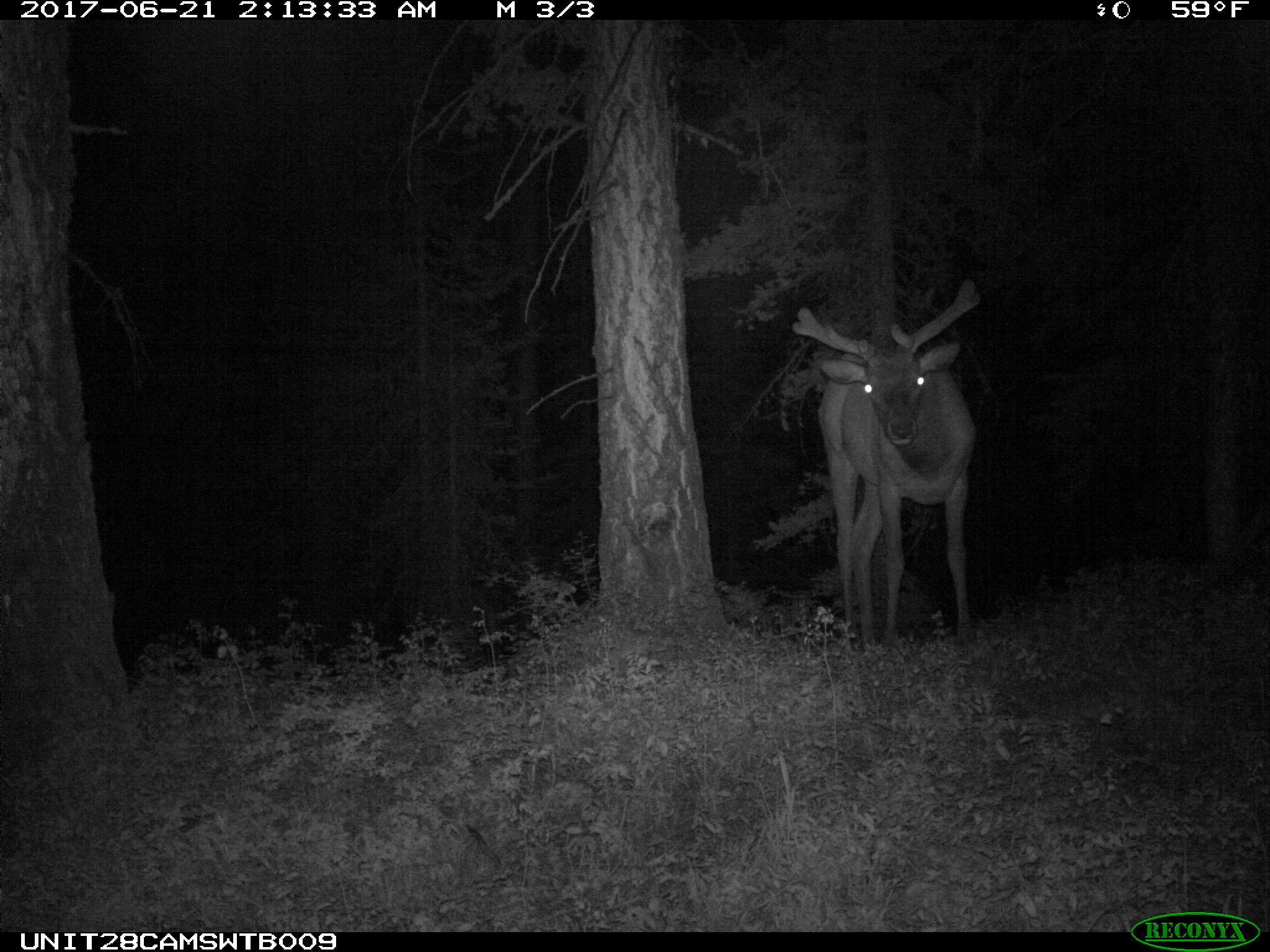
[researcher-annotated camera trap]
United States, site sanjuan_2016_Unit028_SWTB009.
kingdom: Animalia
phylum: Chordata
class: Mammalia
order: Artiodactyla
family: Cervidae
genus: Cervus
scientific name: Cervus elaphus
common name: red deer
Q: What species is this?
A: Cervus elaphus (red deer).